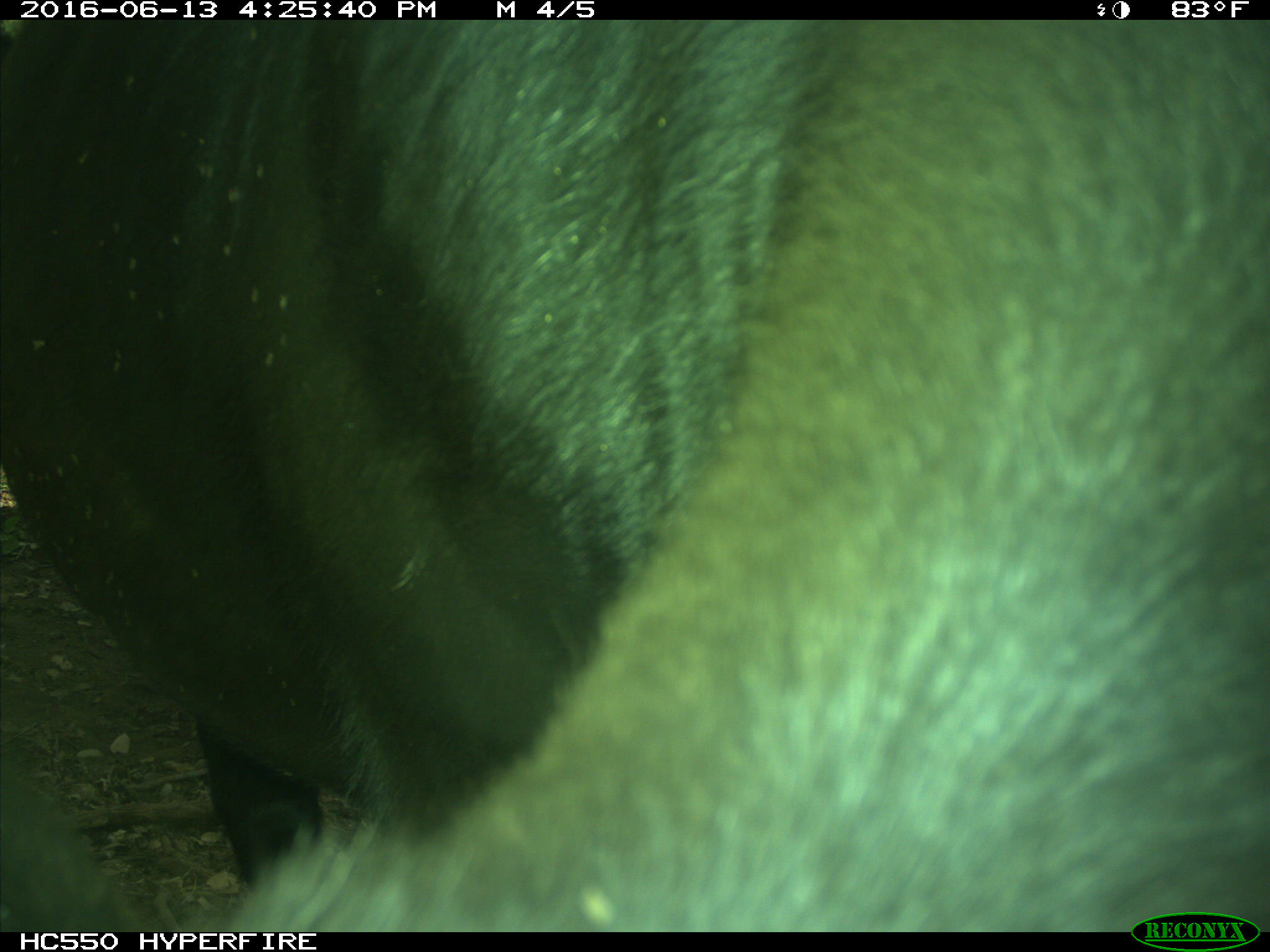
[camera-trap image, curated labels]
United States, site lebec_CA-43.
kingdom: Animalia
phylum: Chordata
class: Mammalia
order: Artiodactyla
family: Bovidae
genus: Bos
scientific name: Bos taurus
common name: domestic cow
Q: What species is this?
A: Bos taurus (domestic cow).